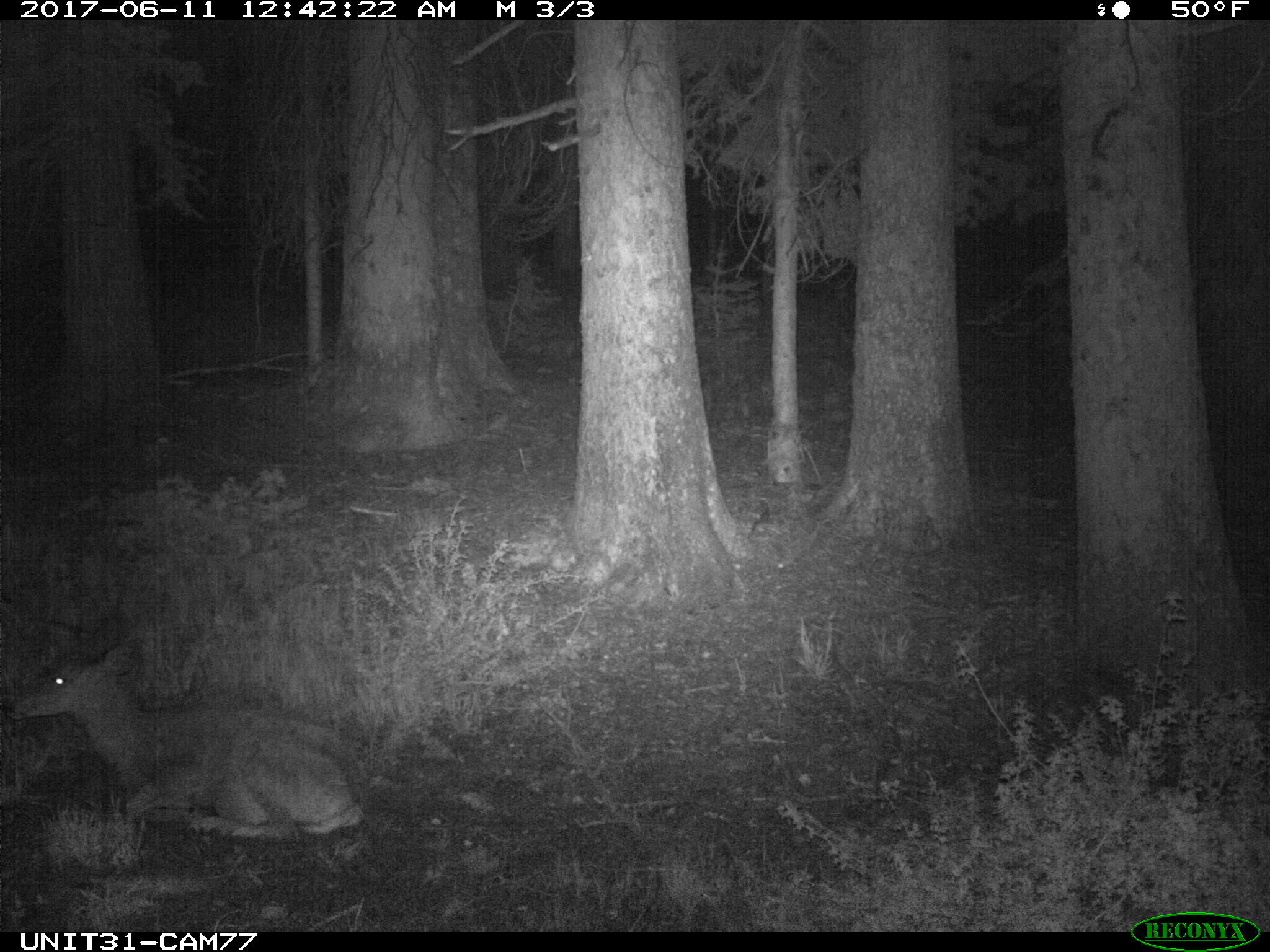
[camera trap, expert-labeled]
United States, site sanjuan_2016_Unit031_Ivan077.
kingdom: Animalia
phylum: Chordata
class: Mammalia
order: Artiodactyla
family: Cervidae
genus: Odocoileus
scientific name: Odocoileus hemionus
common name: mule deer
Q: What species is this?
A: Odocoileus hemionus (mule deer).